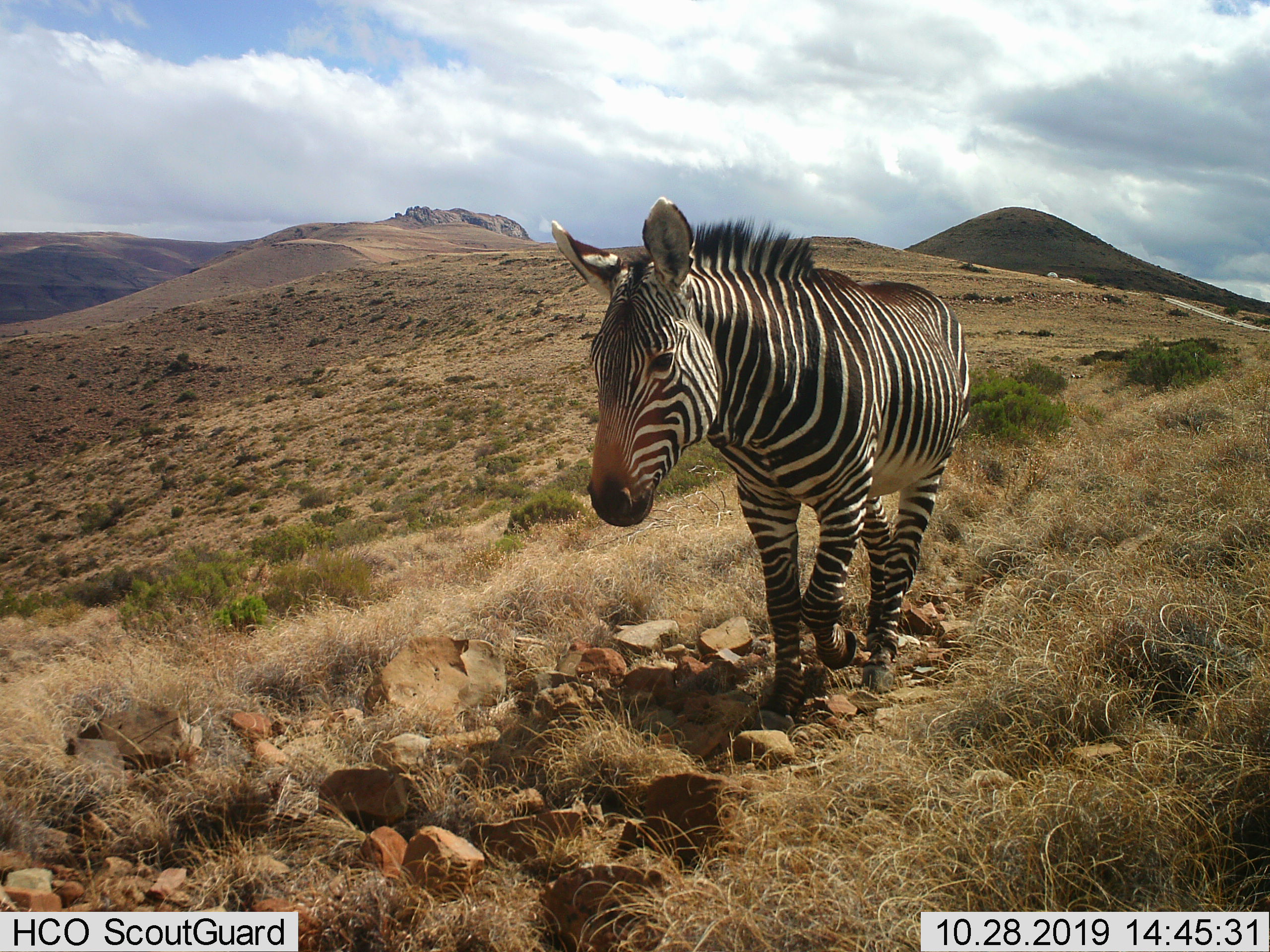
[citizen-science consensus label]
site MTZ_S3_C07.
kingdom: Animalia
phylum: Chordata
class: Mammalia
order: Perissodactyla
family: Equidae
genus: Equus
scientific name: Equus zebra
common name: mountain zebra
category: zebramountain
Zebramountain (mountain zebra) (Equus zebra), count 1. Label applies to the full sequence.